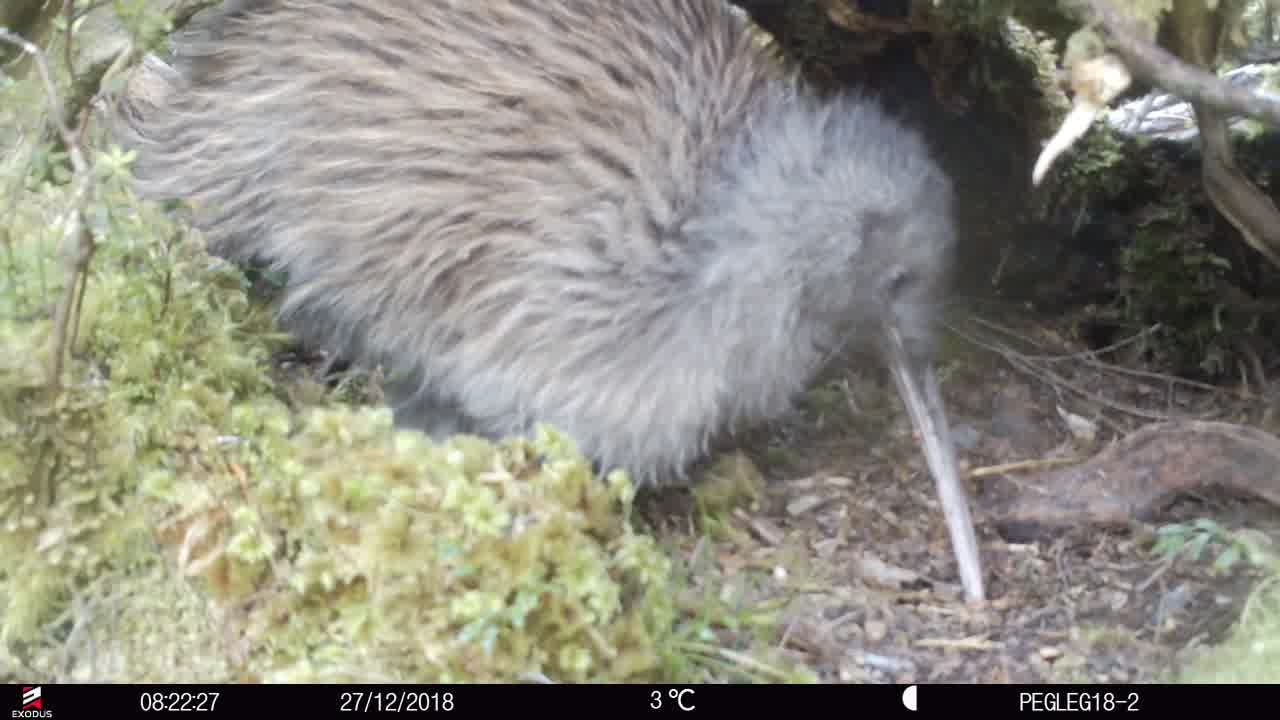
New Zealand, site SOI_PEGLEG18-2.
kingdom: Animalia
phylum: Chordata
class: Aves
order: Apterygiformes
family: Apterygidae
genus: Apteryx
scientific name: Apteryx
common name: kiwi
Kiwi (Apteryx).